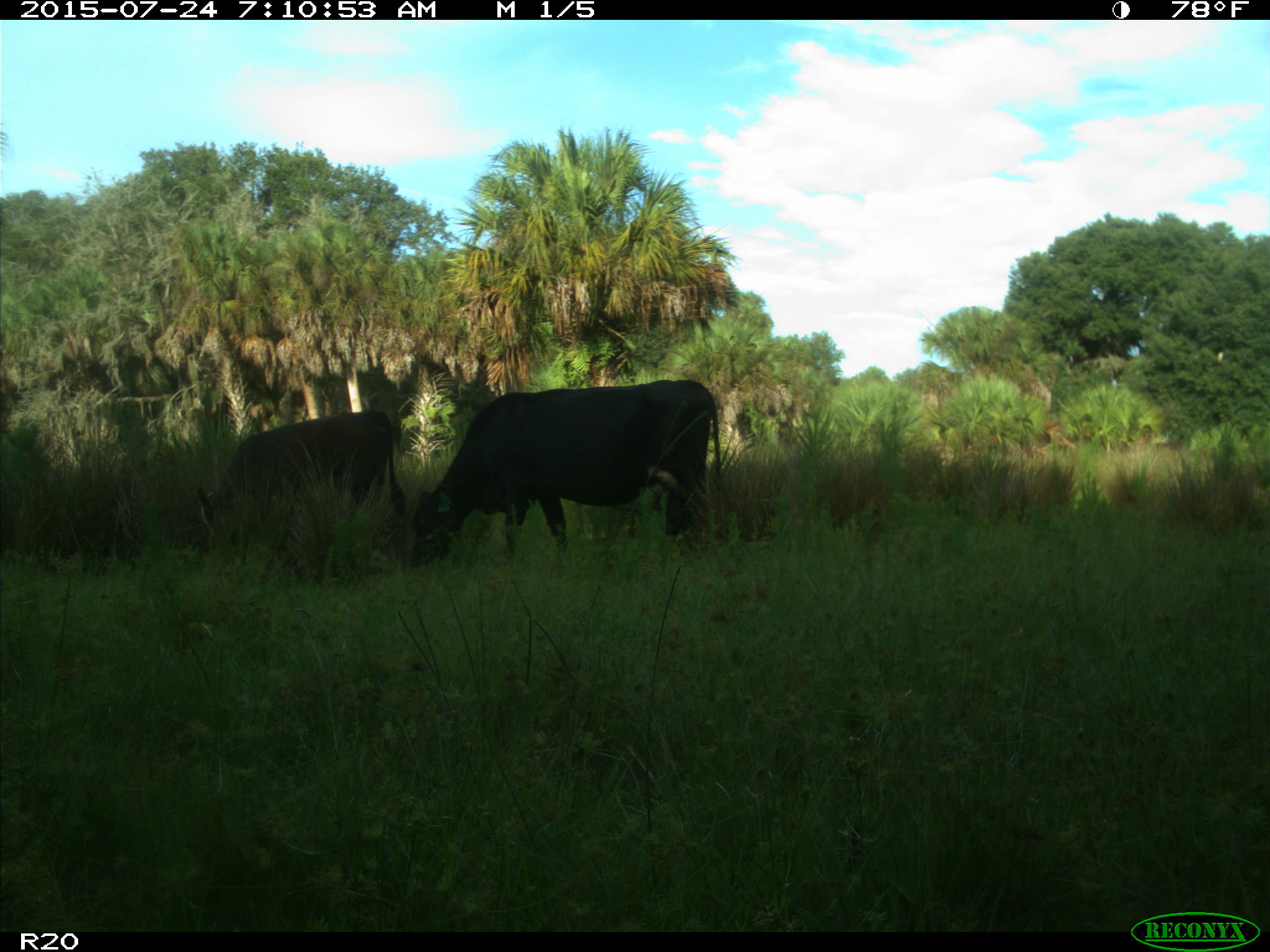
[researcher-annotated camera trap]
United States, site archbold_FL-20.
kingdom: Animalia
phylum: Chordata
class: Mammalia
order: Artiodactyla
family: Bovidae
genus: Bos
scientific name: Bos taurus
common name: domestic cow